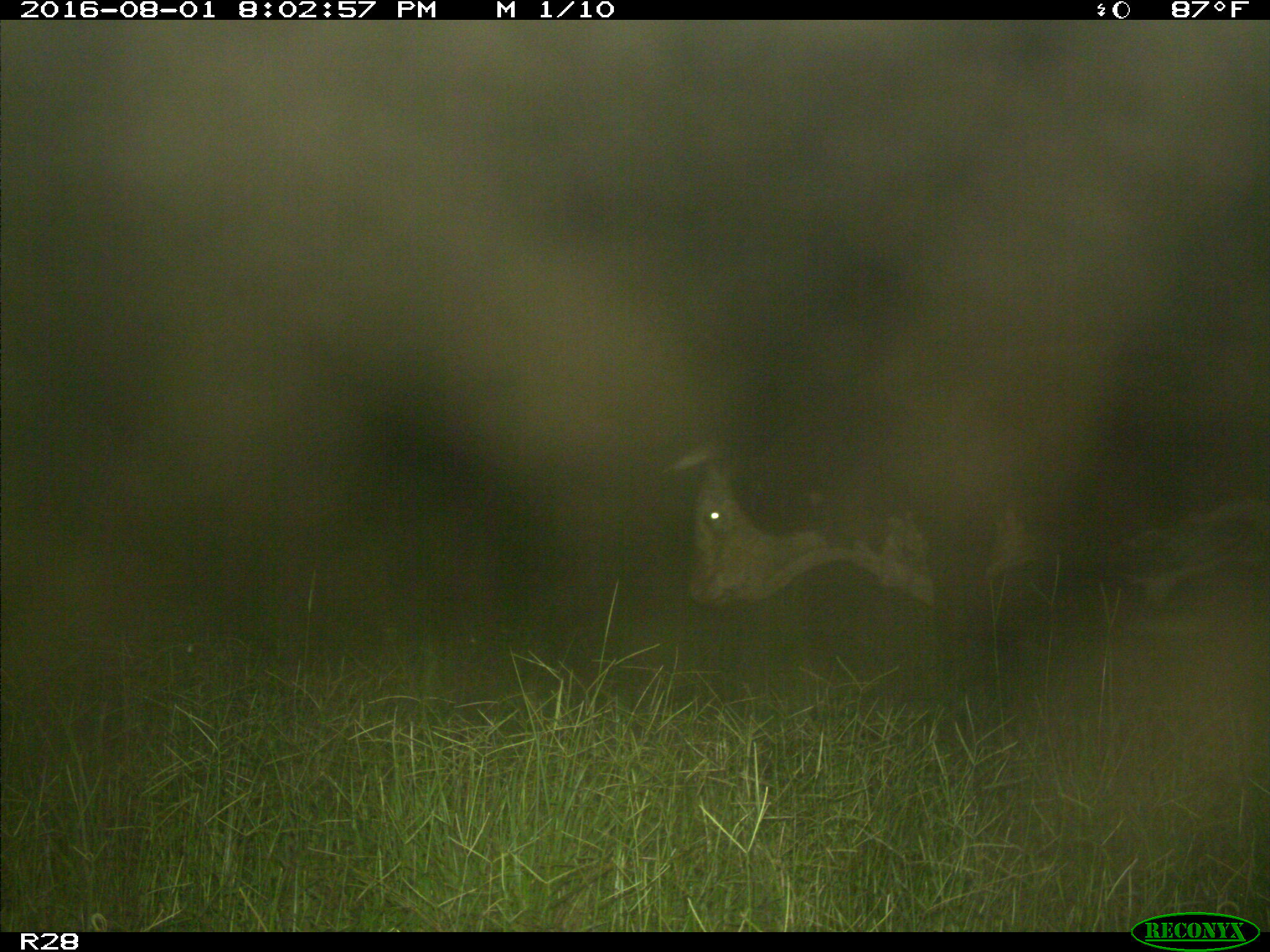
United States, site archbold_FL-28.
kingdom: Animalia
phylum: Chordata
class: Mammalia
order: Artiodactyla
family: Bovidae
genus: Bos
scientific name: Bos taurus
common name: domestic cow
Bos taurus (domestic cow).